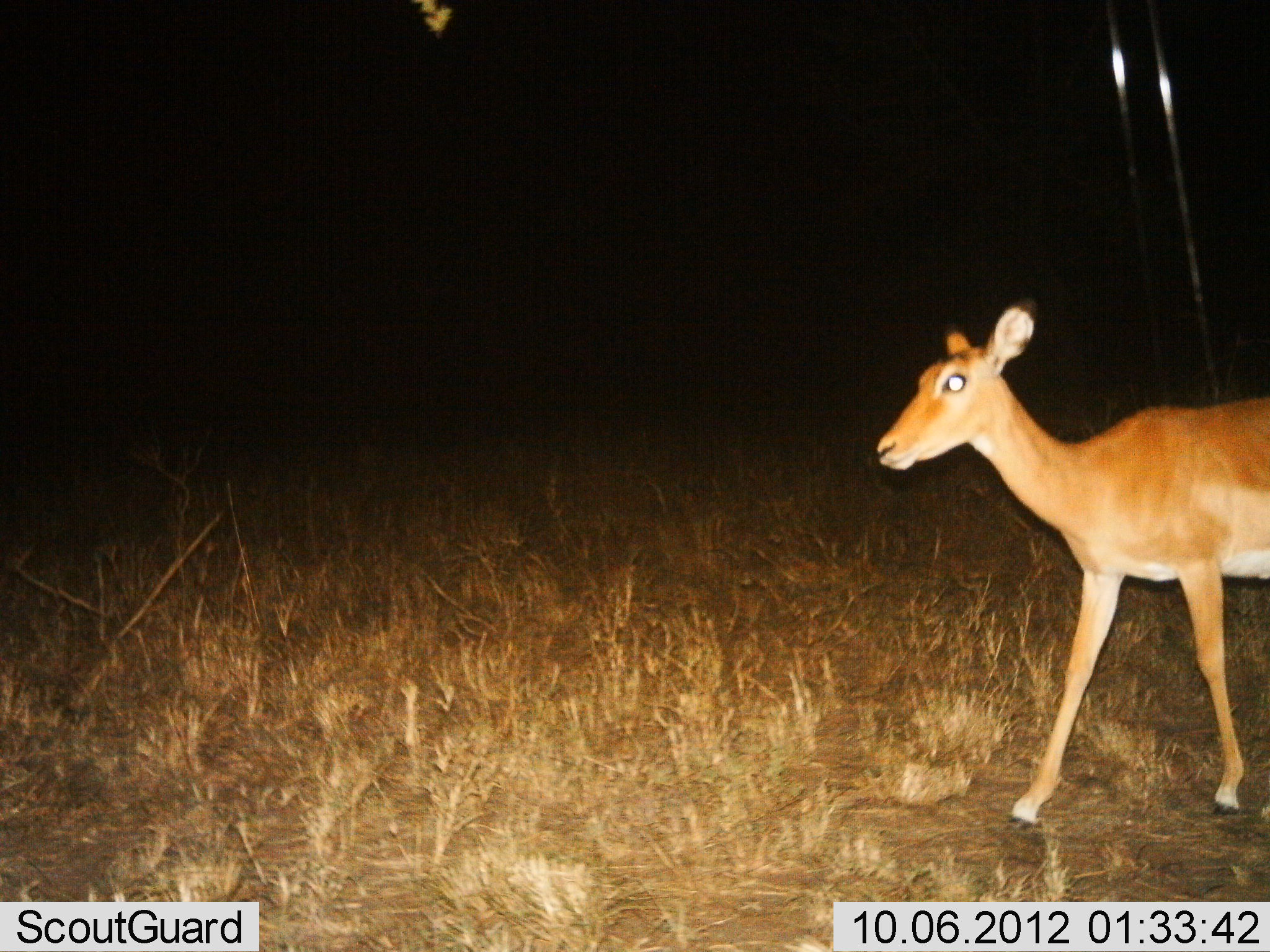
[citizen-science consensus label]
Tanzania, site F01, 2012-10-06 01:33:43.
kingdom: Animalia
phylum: Chordata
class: Mammalia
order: Artiodactyla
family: Bovidae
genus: Aepyceros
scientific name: Aepyceros melampus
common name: impala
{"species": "impala (Aepyceros melampus)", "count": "1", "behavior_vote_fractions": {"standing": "30%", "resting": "0%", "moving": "70%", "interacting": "0%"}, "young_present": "20%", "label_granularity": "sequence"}